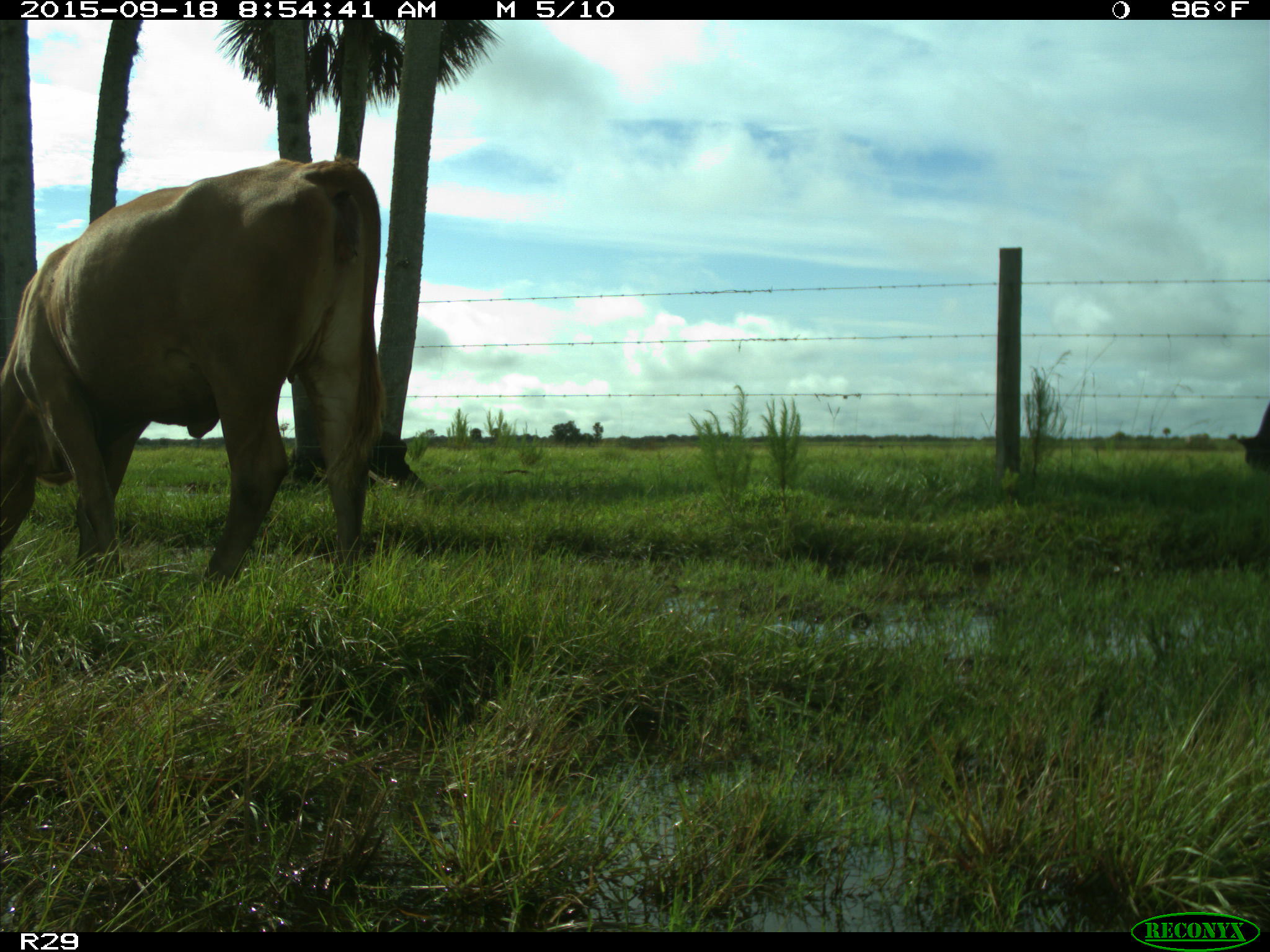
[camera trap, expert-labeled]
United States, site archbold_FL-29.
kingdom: Animalia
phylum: Chordata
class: Mammalia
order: Artiodactyla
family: Bovidae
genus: Bos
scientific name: Bos taurus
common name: domestic cow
Bos taurus (domestic cow).